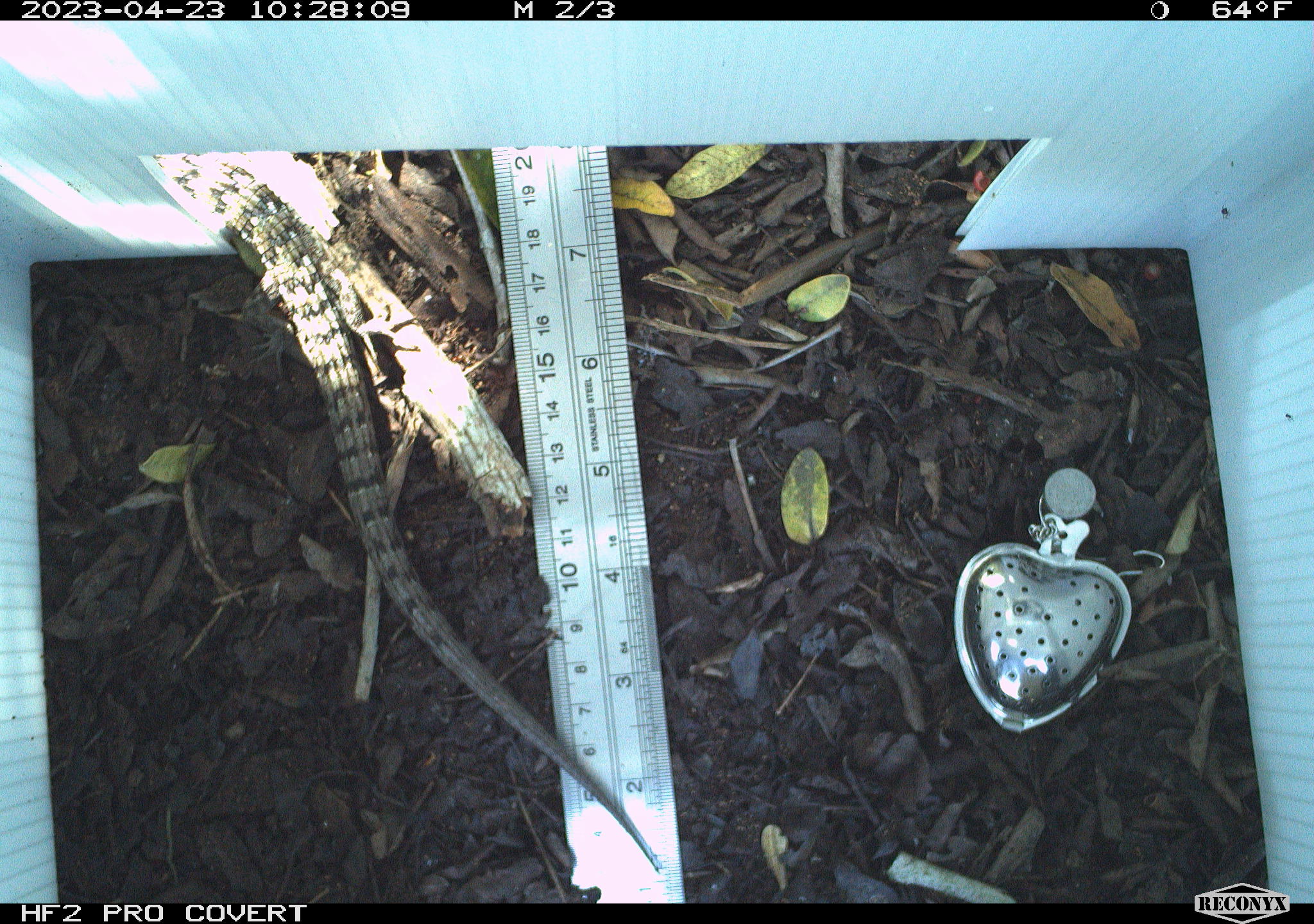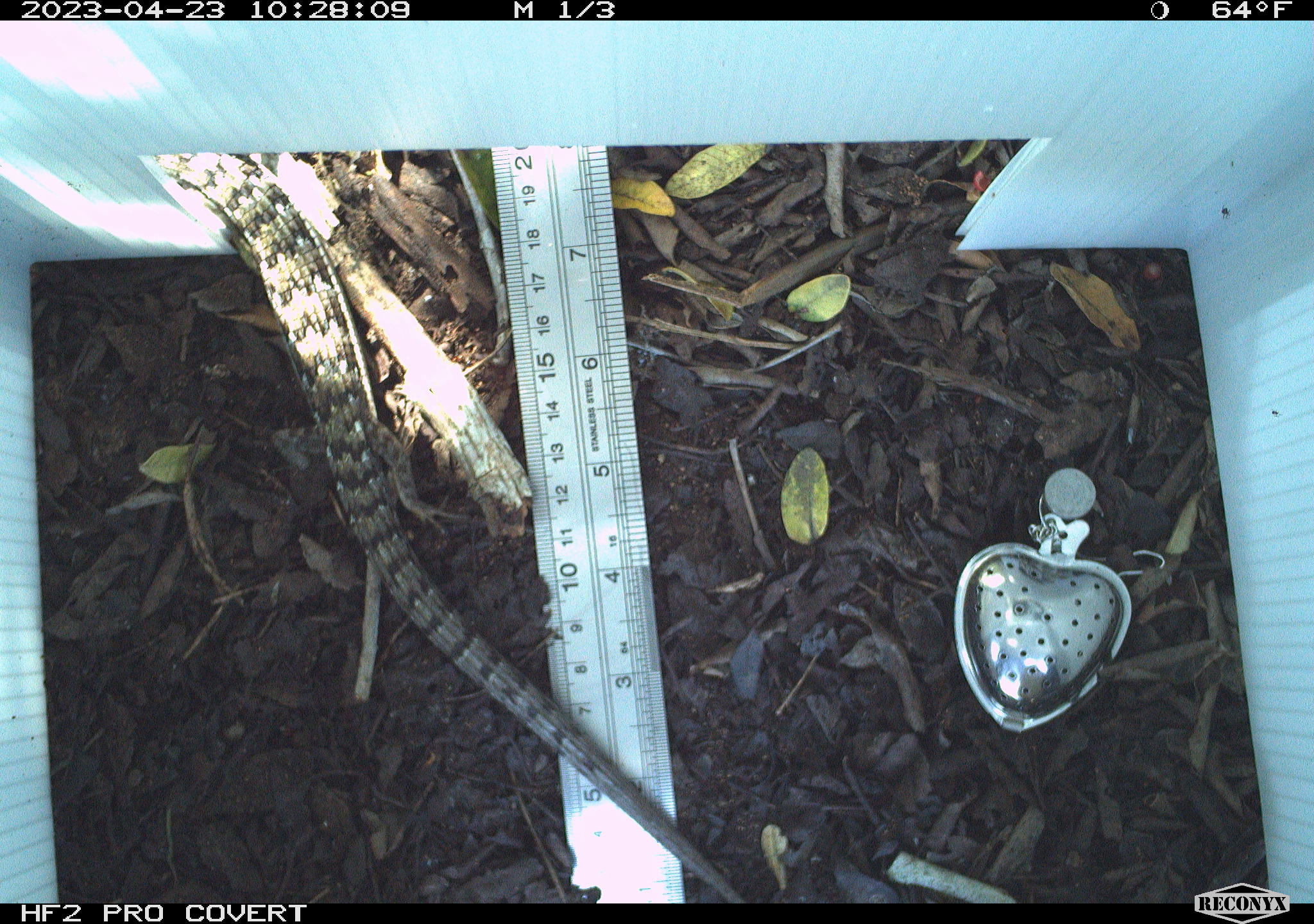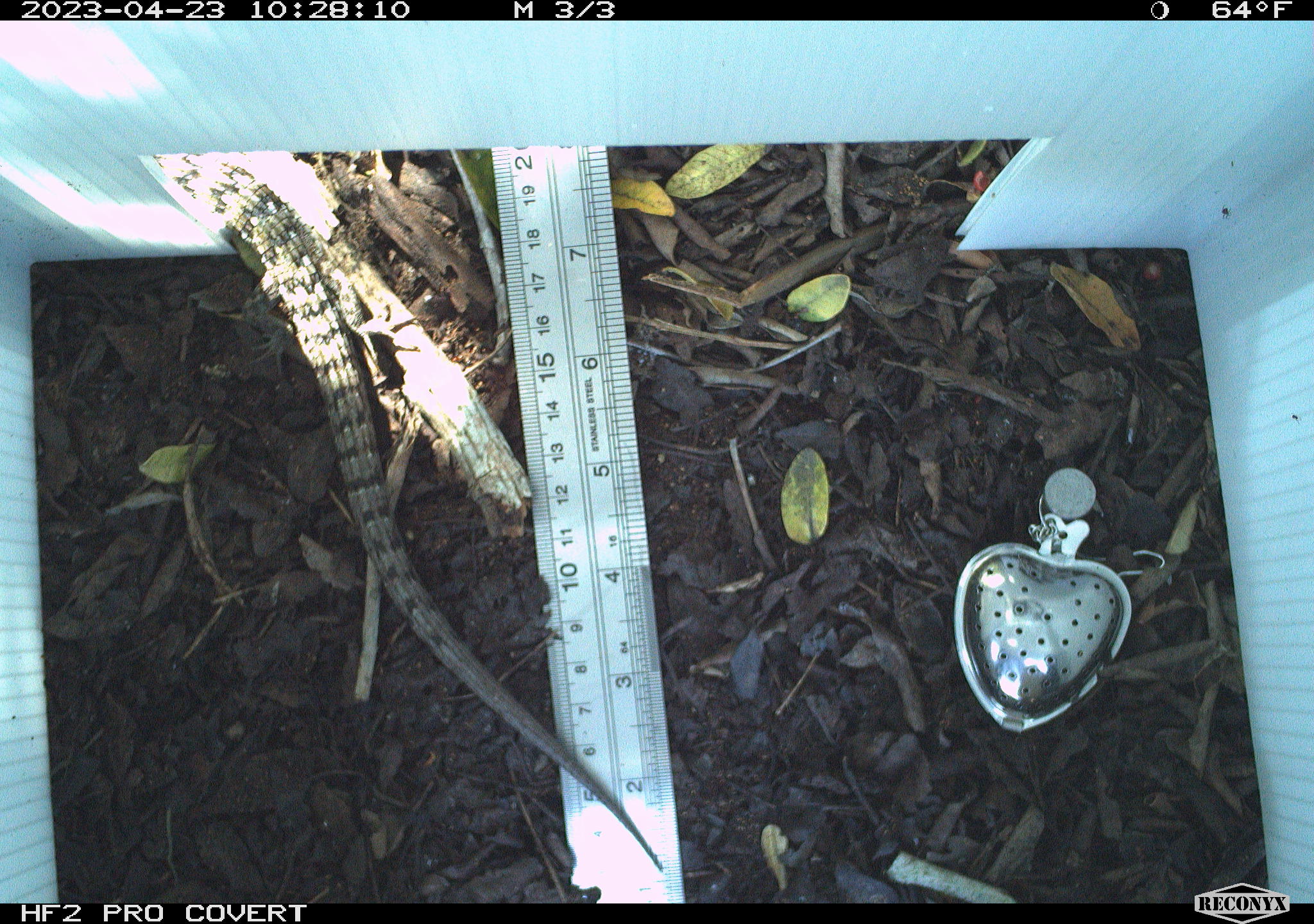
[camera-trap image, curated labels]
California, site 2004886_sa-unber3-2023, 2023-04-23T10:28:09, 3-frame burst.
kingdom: Animalia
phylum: Chordata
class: Reptilia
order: Squamata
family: Anguidae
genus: Elgaria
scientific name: Elgaria multicarinata webbii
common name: san diego alligator lizard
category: woodland alligator lizard